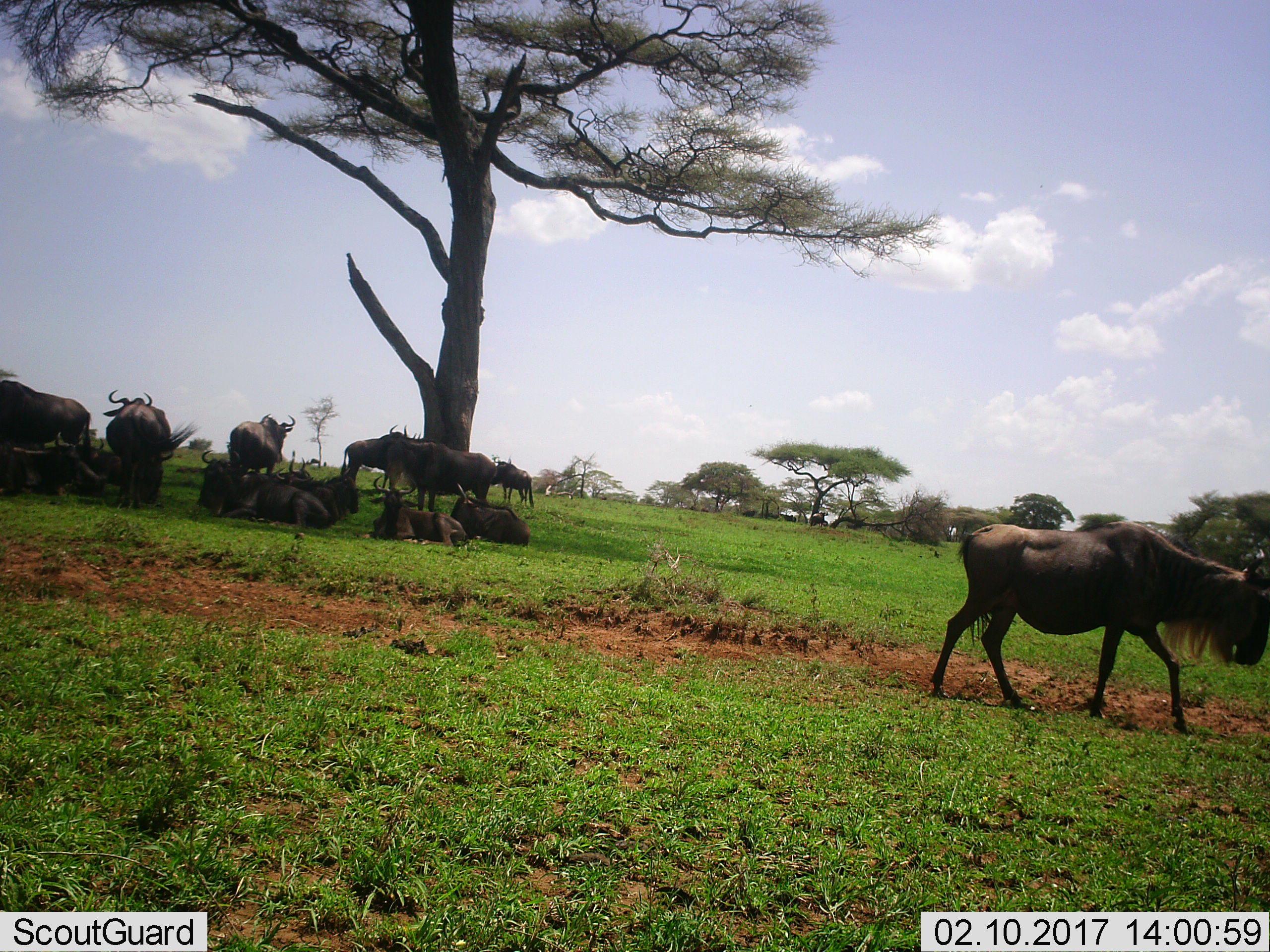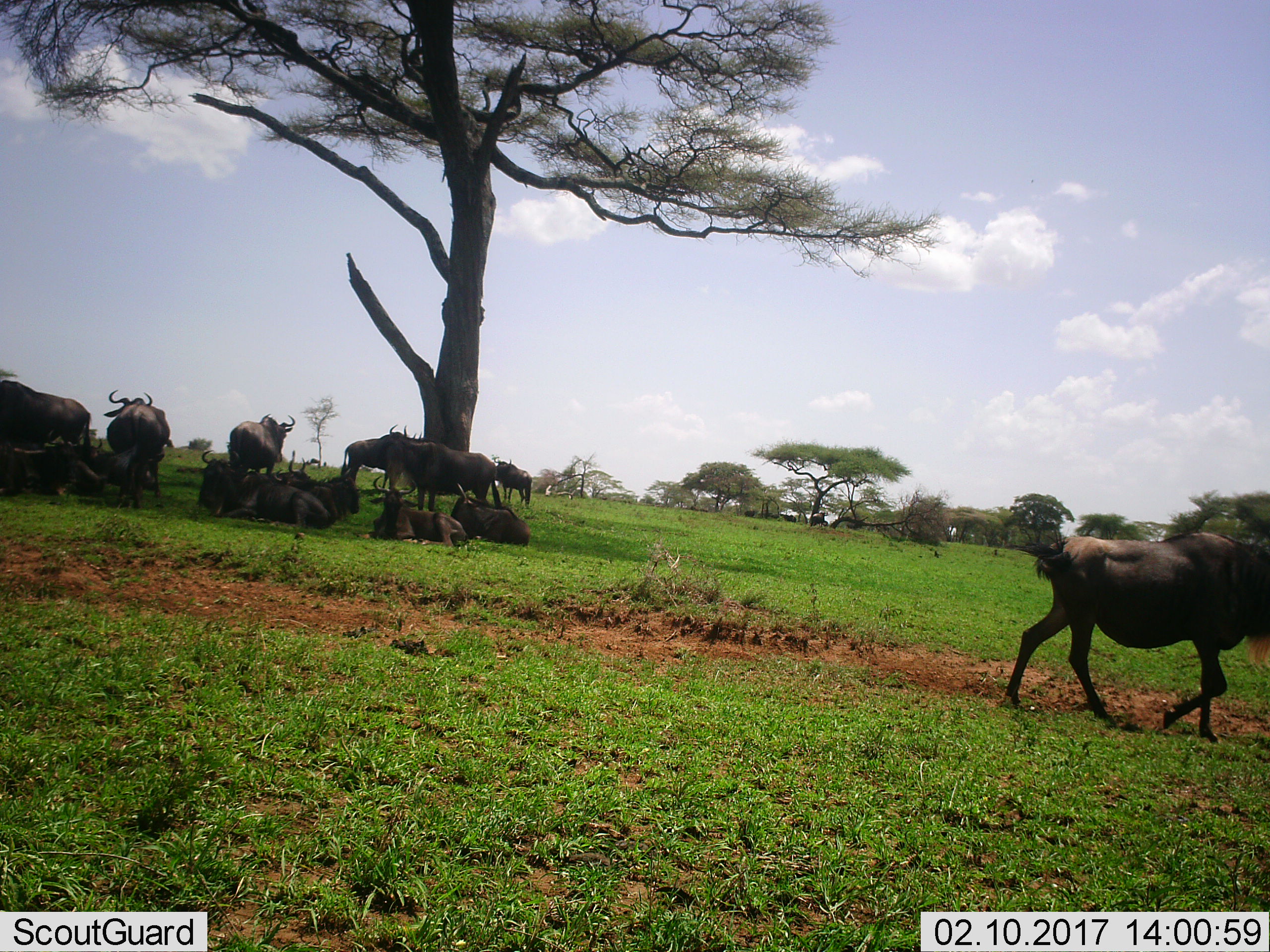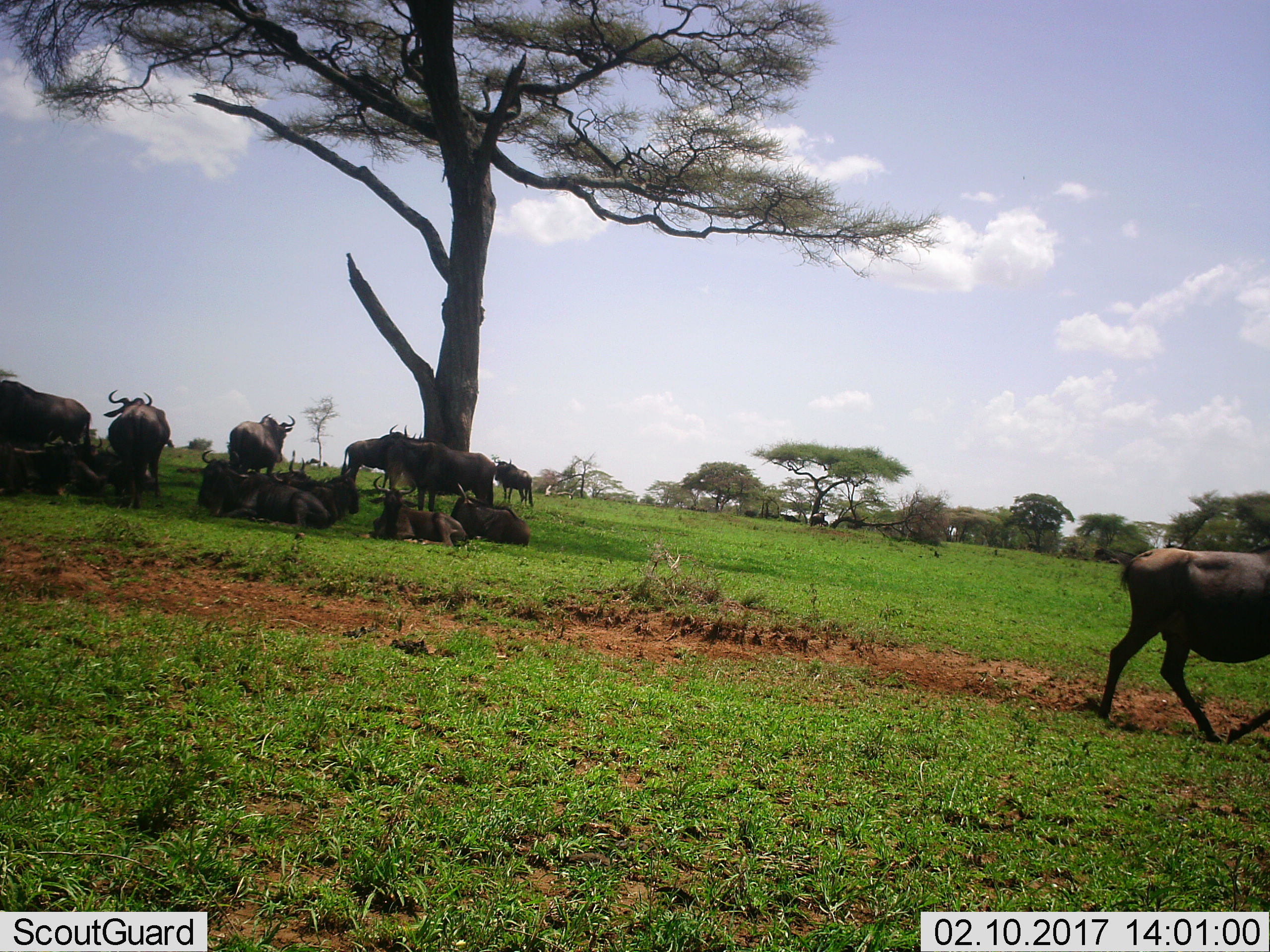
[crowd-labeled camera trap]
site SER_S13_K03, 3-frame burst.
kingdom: Animalia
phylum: Chordata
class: Mammalia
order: Artiodactyla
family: Bovidae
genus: Connochaetes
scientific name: Connochaetes taurinus taurinus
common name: blue wildebeest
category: wildebeestblue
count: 11-50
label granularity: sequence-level